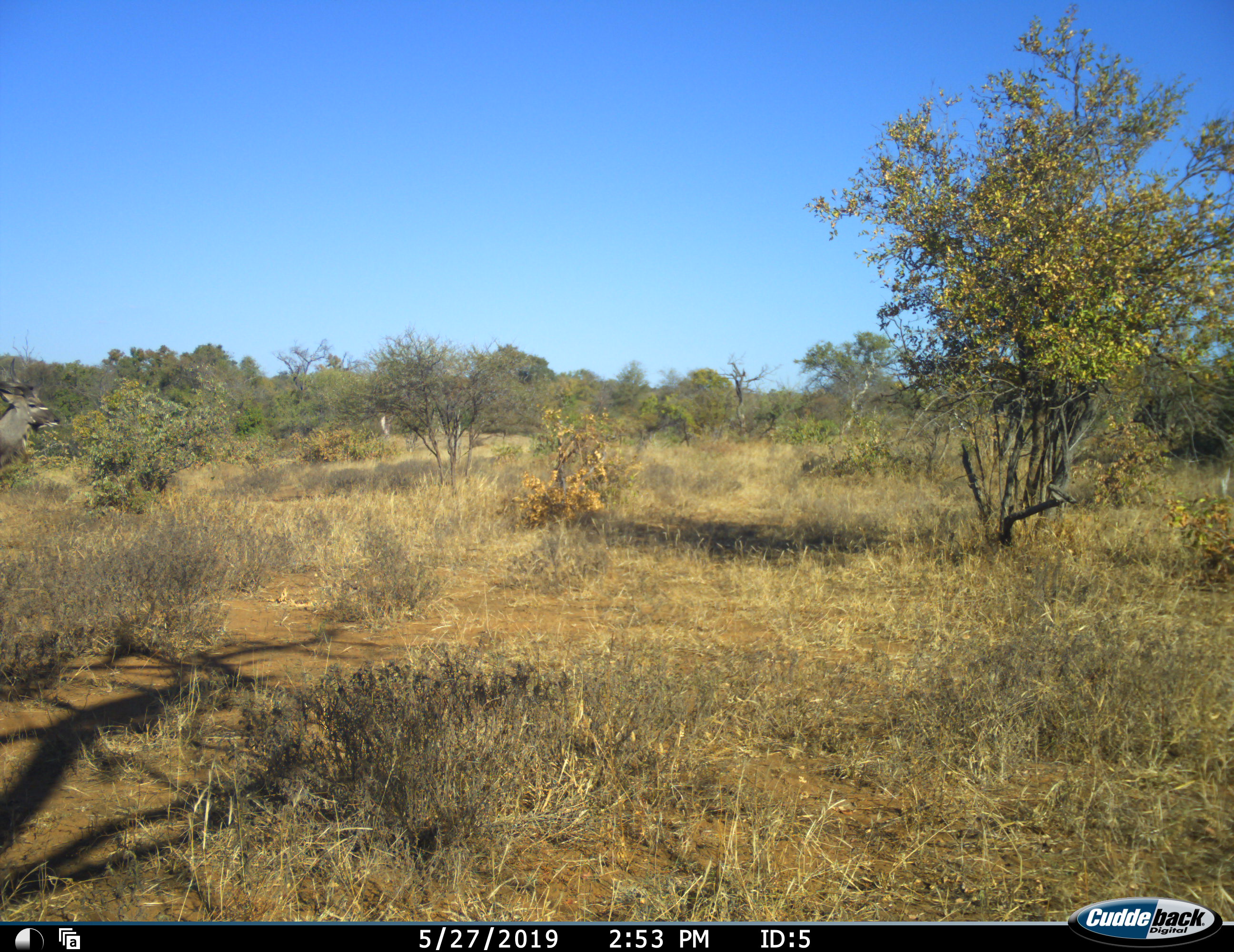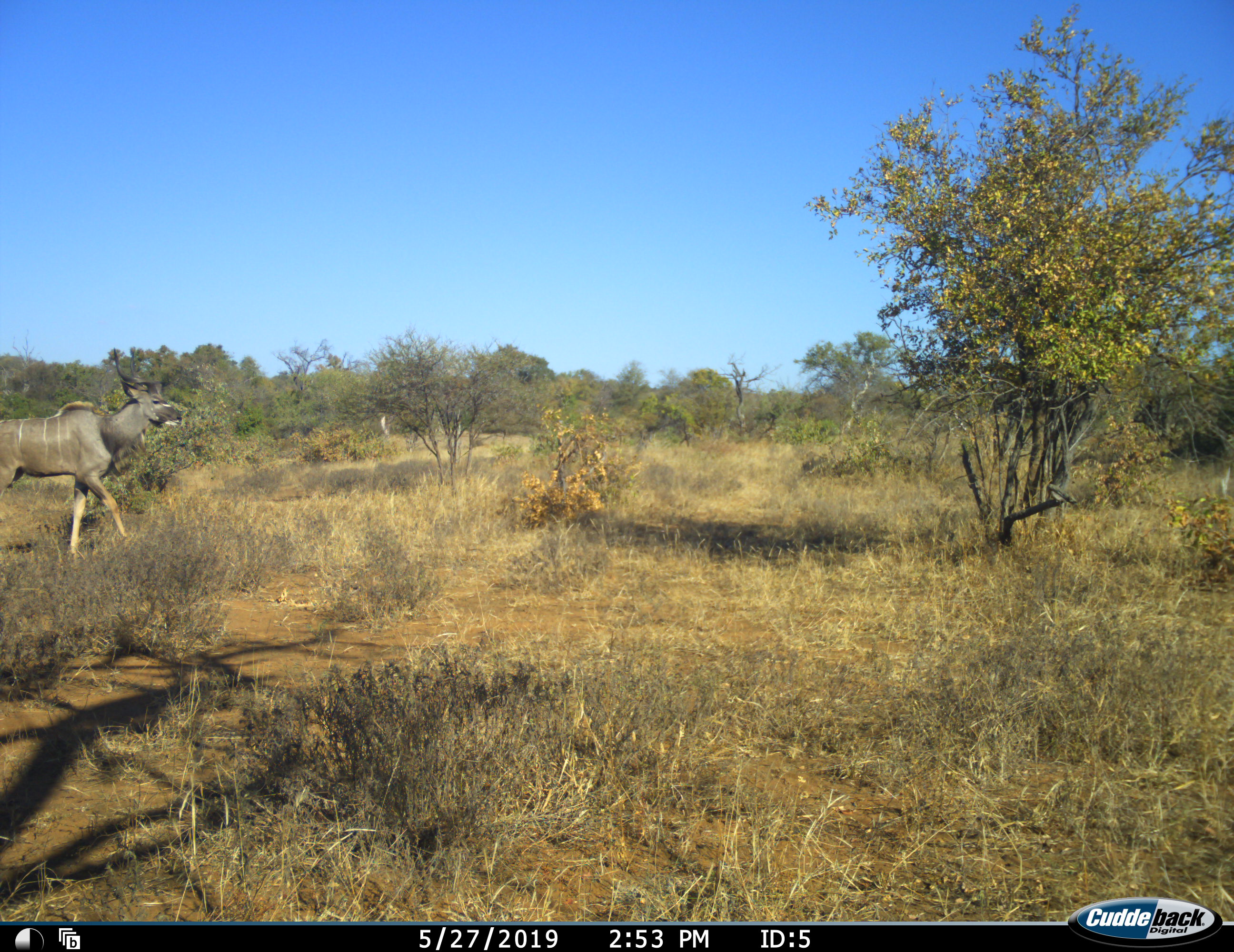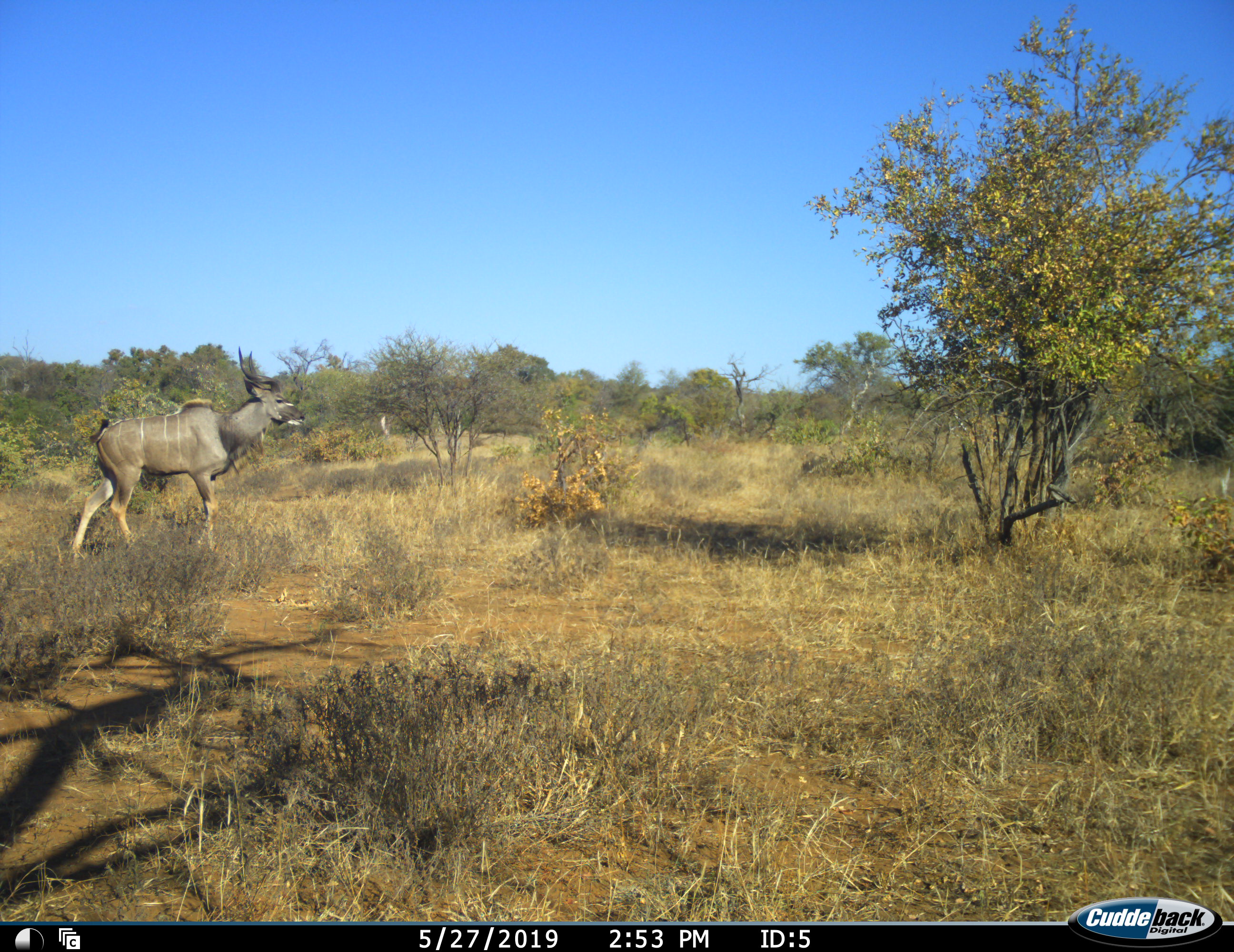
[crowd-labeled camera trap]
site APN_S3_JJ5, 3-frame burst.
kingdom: Animalia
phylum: Chordata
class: Mammalia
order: Artiodactyla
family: Bovidae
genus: Tragelaphus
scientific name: Tragelaphus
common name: kudu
Kudu (Tragelaphus), count 1. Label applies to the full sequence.